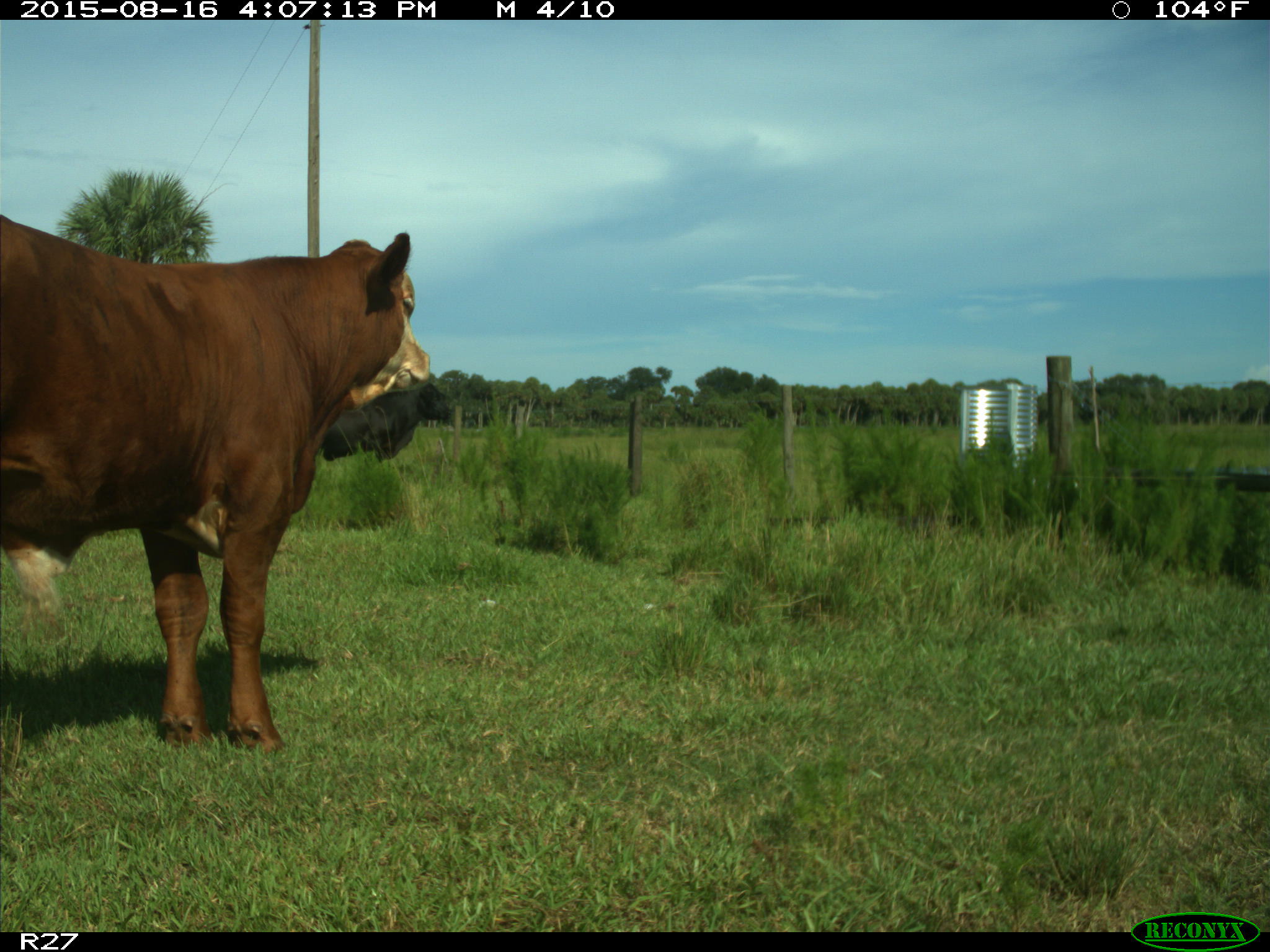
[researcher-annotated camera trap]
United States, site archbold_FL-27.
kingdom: Animalia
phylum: Chordata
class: Mammalia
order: Artiodactyla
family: Bovidae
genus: Bos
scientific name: Bos taurus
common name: domestic cow